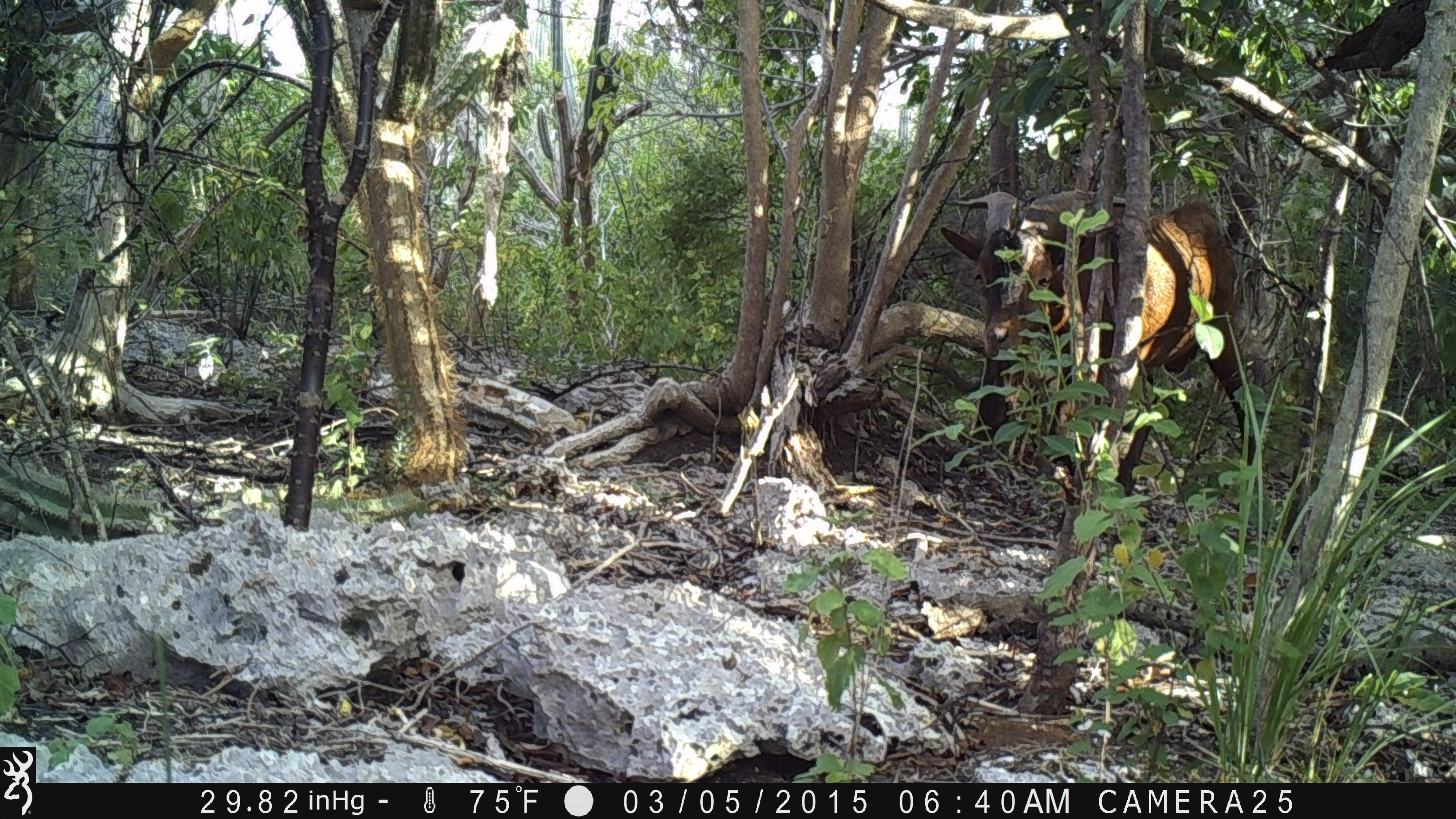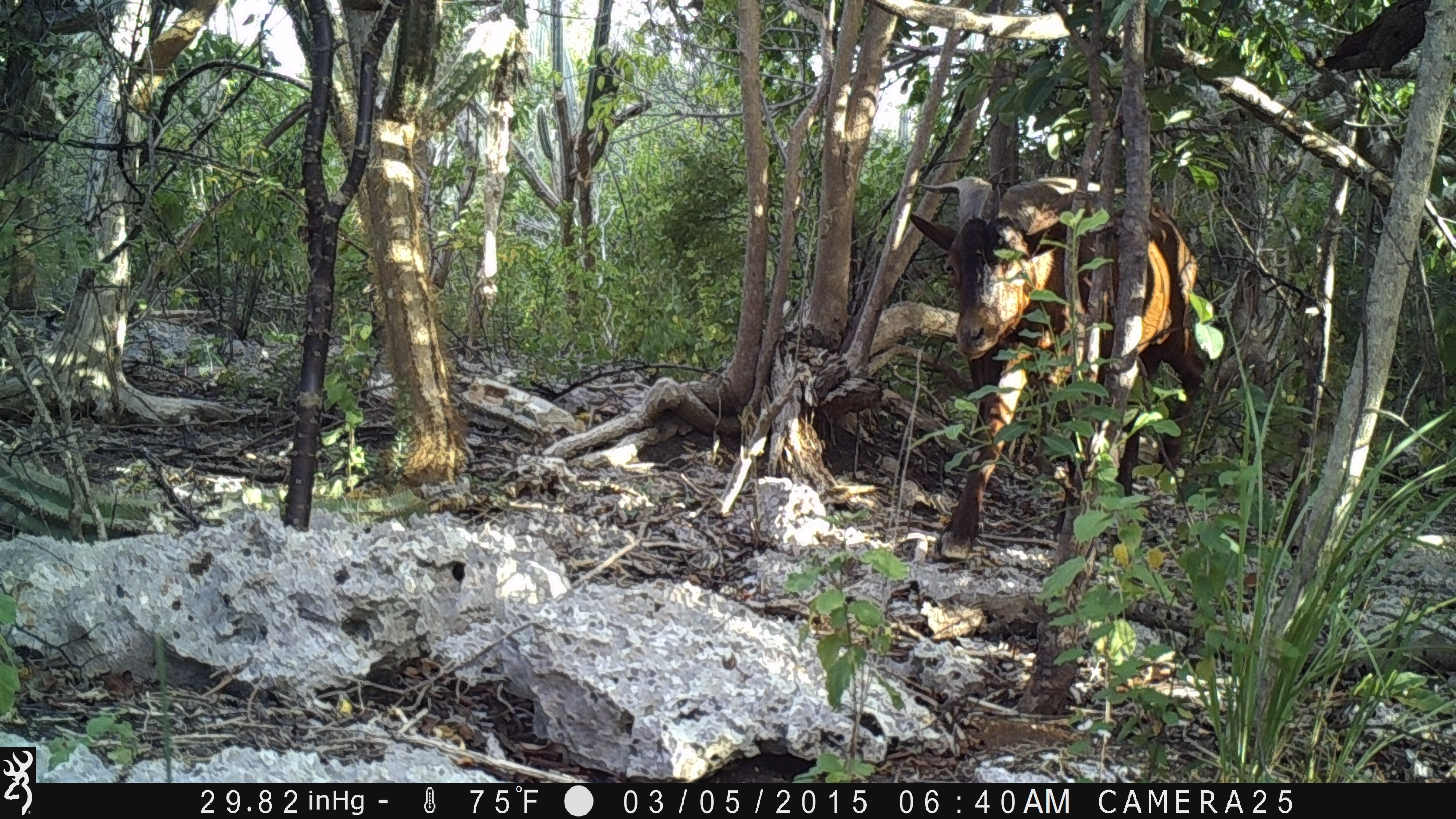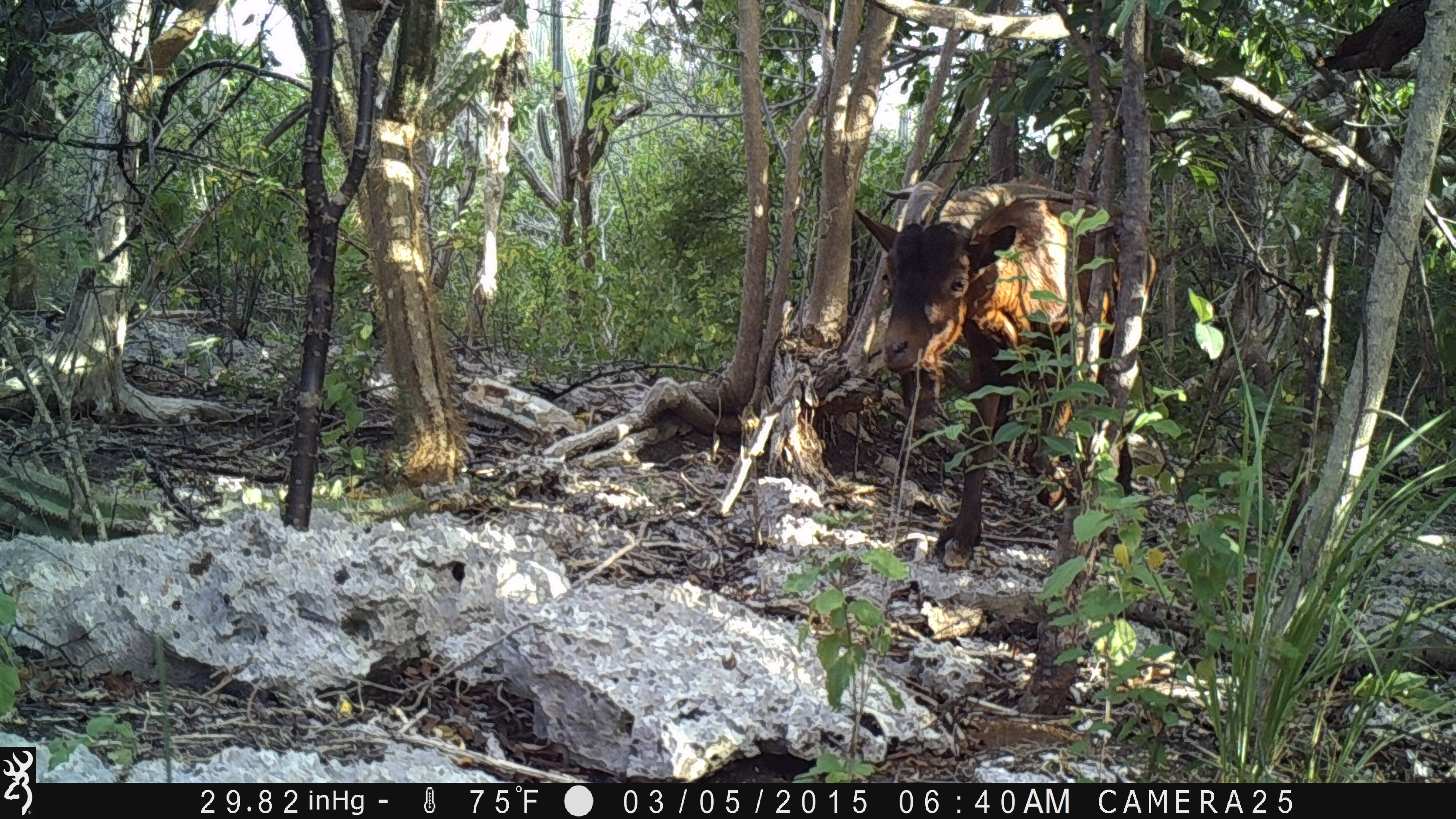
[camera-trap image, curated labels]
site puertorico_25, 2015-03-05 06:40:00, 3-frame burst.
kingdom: Animalia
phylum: Chordata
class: Mammalia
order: Artiodactyla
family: Bovidae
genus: Capra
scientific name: Capra hircus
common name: goat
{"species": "goat (Capra hircus)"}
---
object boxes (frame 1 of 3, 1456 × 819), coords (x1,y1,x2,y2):
goat: (939,188,1253,432)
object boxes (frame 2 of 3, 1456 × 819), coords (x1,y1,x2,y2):
goat: (927,175,1221,553)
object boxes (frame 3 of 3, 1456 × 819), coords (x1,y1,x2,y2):
goat: (851,175,1120,565)